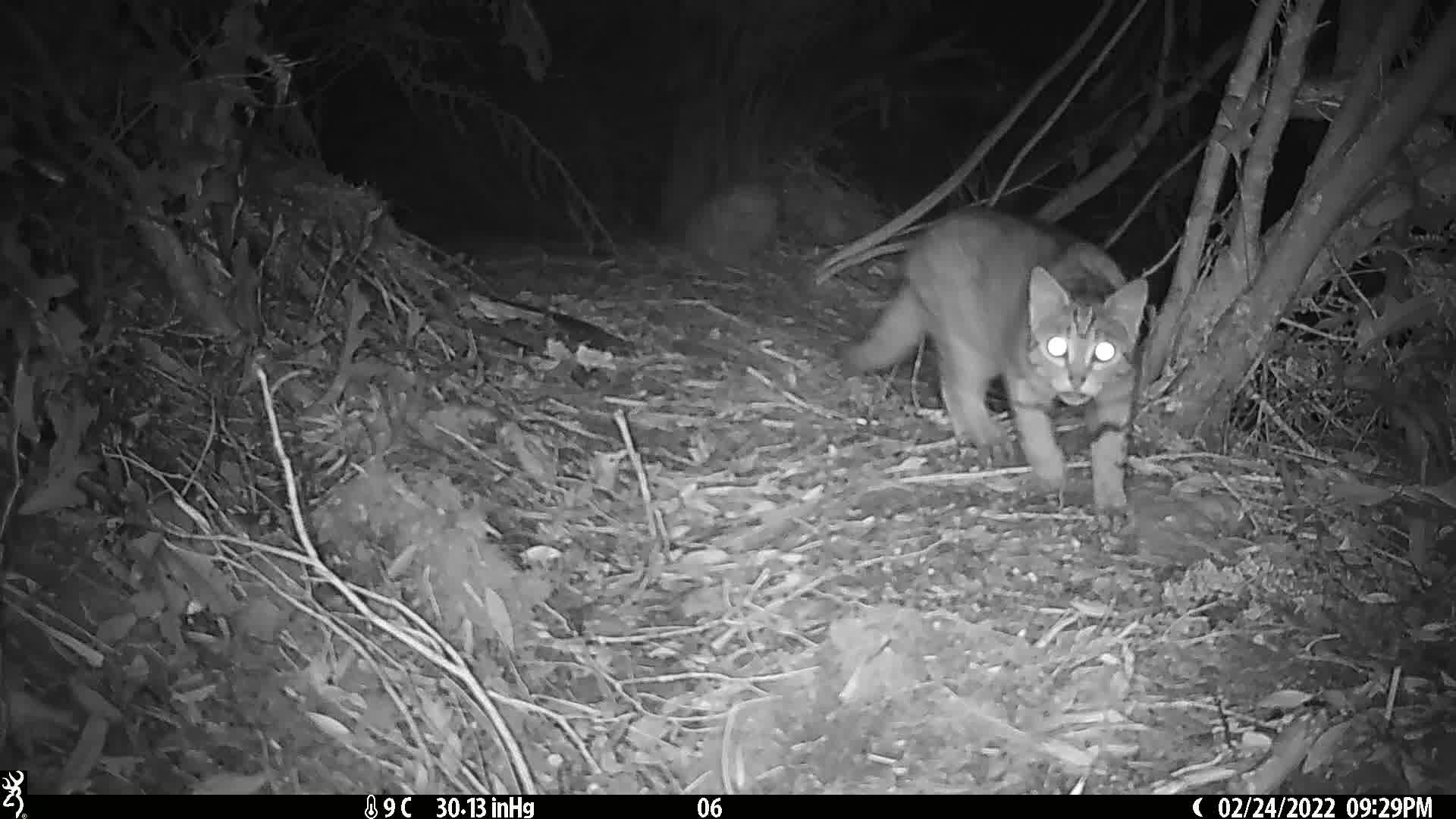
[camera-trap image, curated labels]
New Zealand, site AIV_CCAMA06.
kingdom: Animalia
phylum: Chordata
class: Mammalia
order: Carnivora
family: Felidae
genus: Felis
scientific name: Felis catus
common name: domestic cat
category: cat